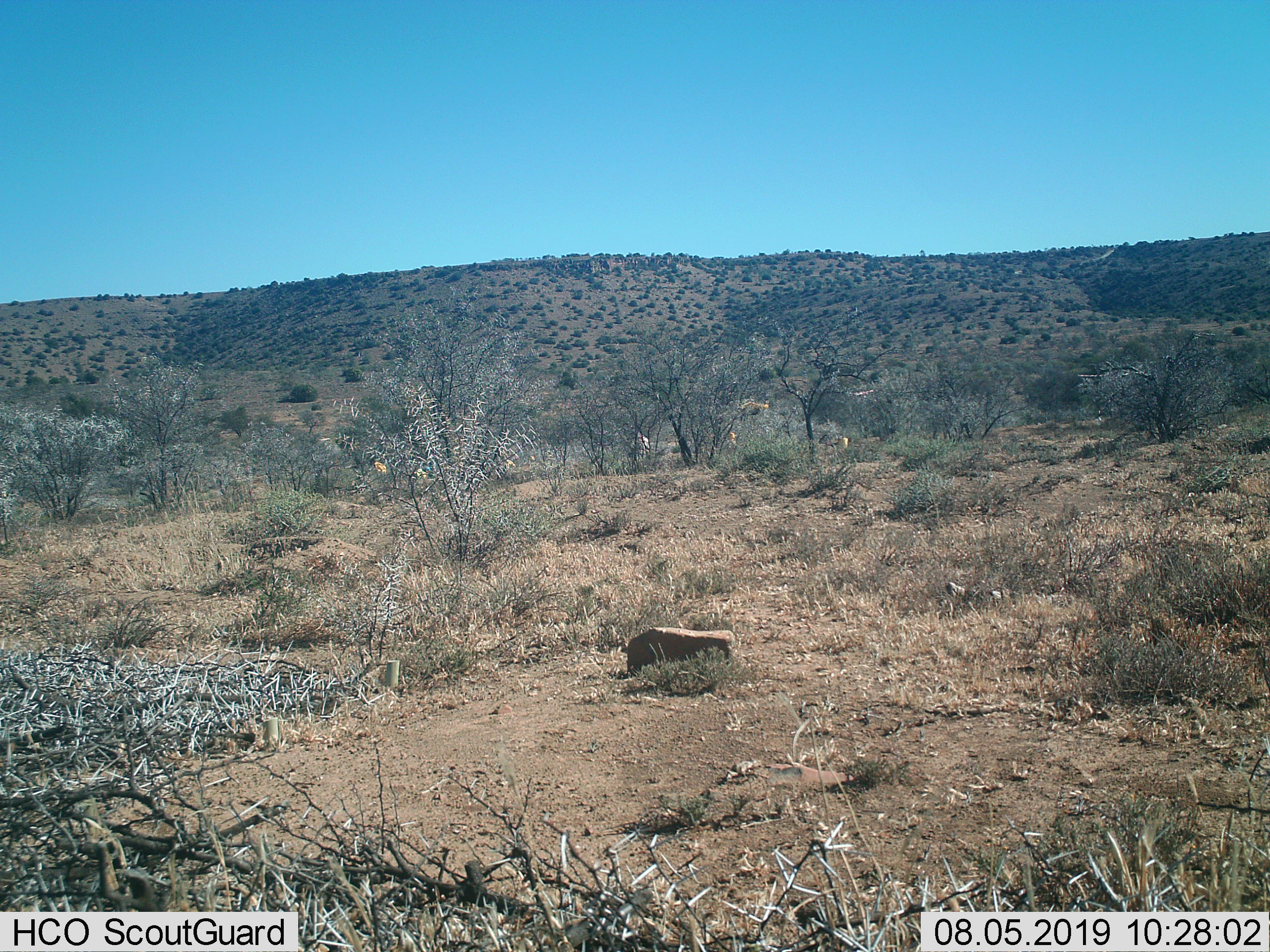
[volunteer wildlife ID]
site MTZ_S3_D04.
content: unidentified animal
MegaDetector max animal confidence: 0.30